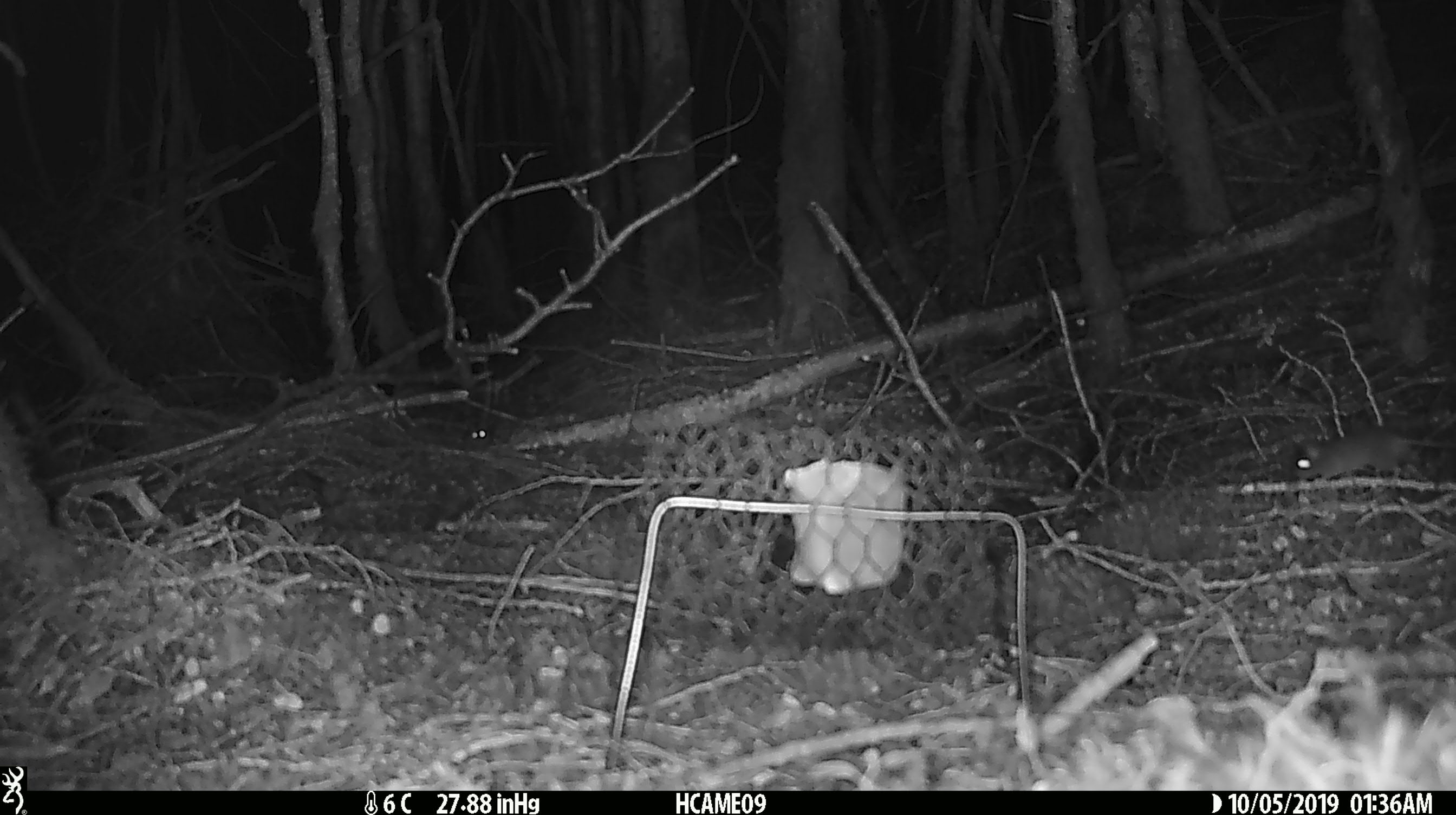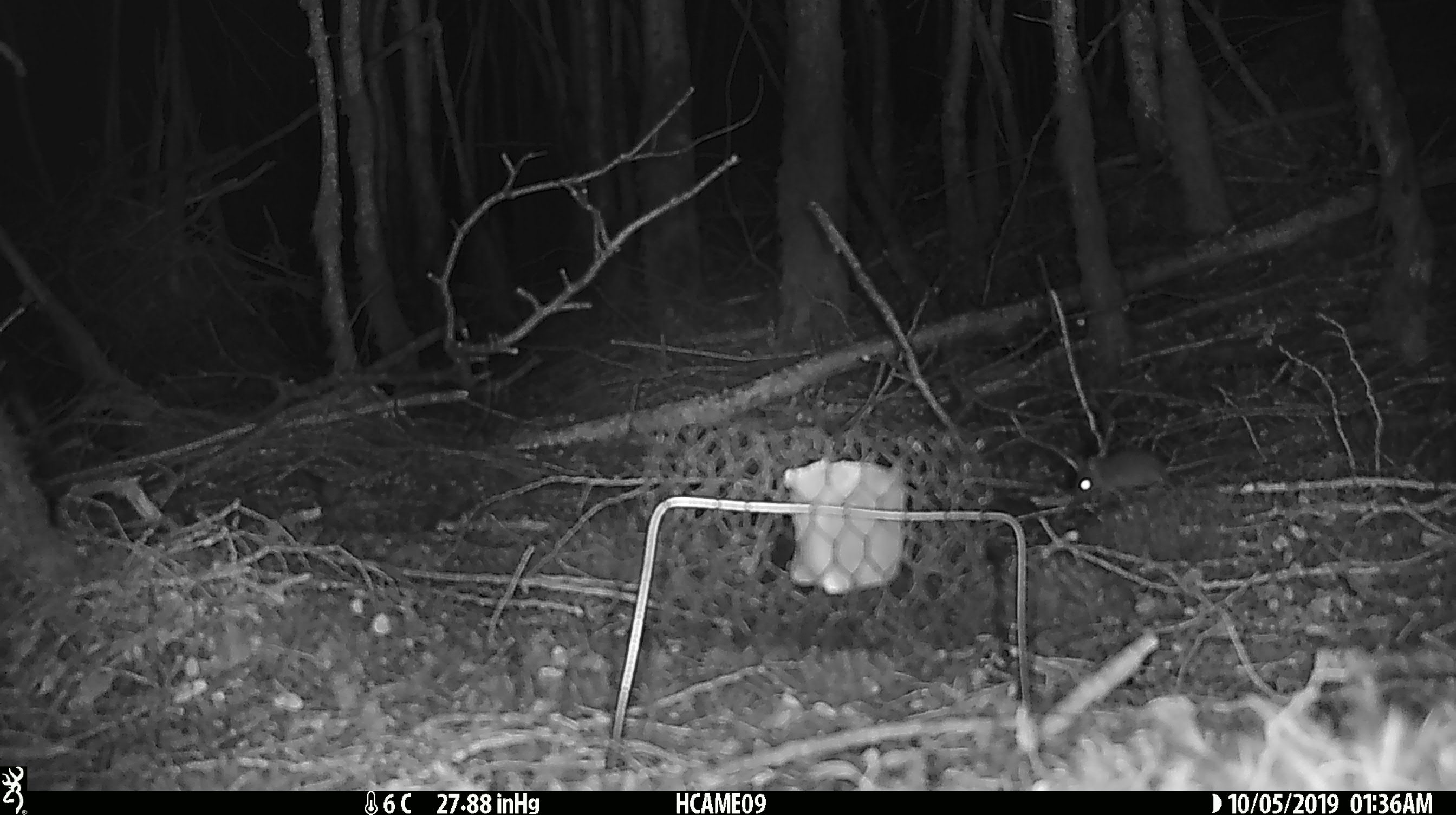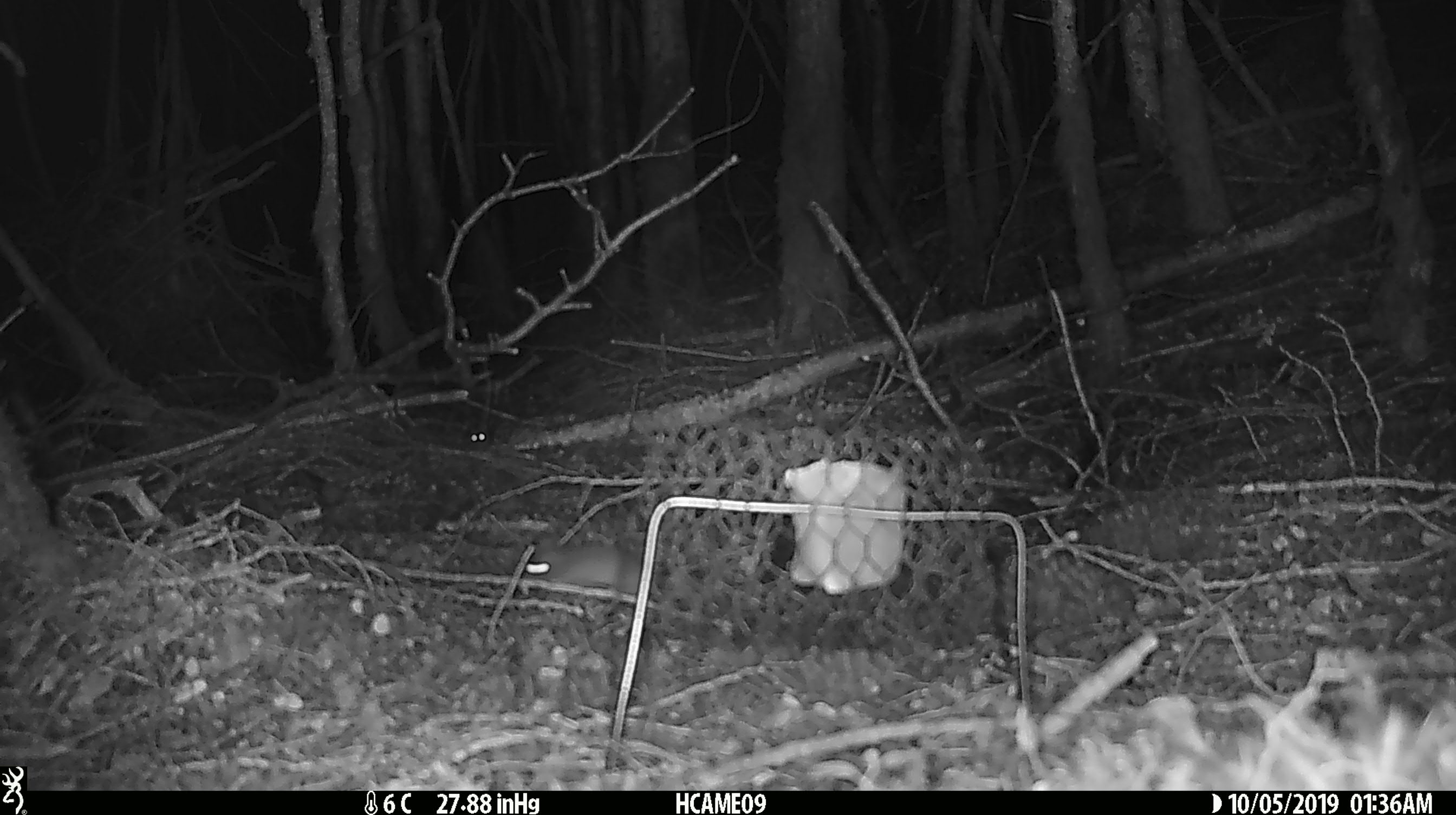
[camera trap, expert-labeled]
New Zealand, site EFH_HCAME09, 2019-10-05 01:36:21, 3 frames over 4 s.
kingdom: Animalia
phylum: Chordata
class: Mammalia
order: Rodentia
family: Muridae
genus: Mus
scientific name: Mus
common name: mouse